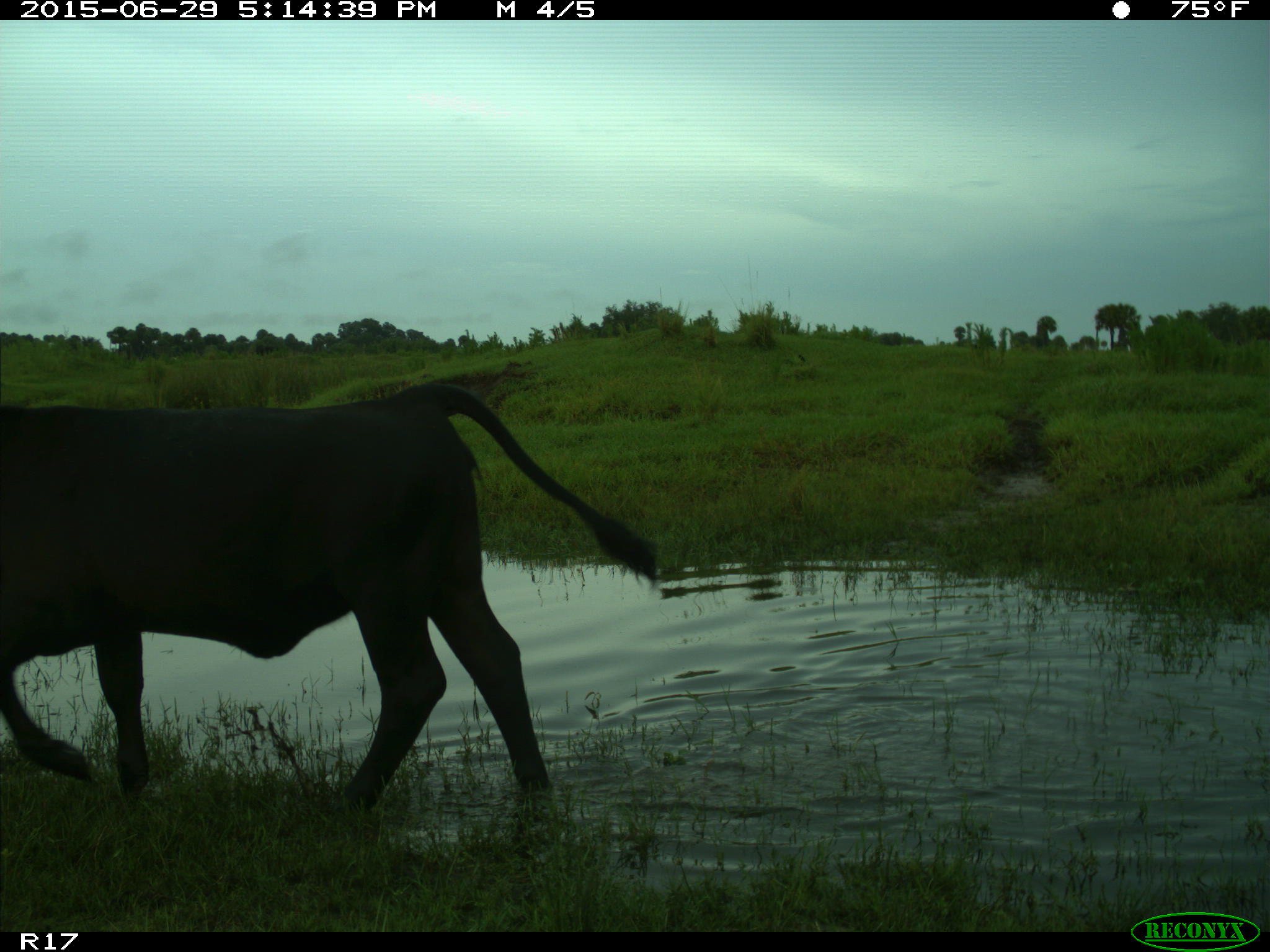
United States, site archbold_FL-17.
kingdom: Animalia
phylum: Chordata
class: Mammalia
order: Artiodactyla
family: Bovidae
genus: Bos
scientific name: Bos taurus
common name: domestic cow